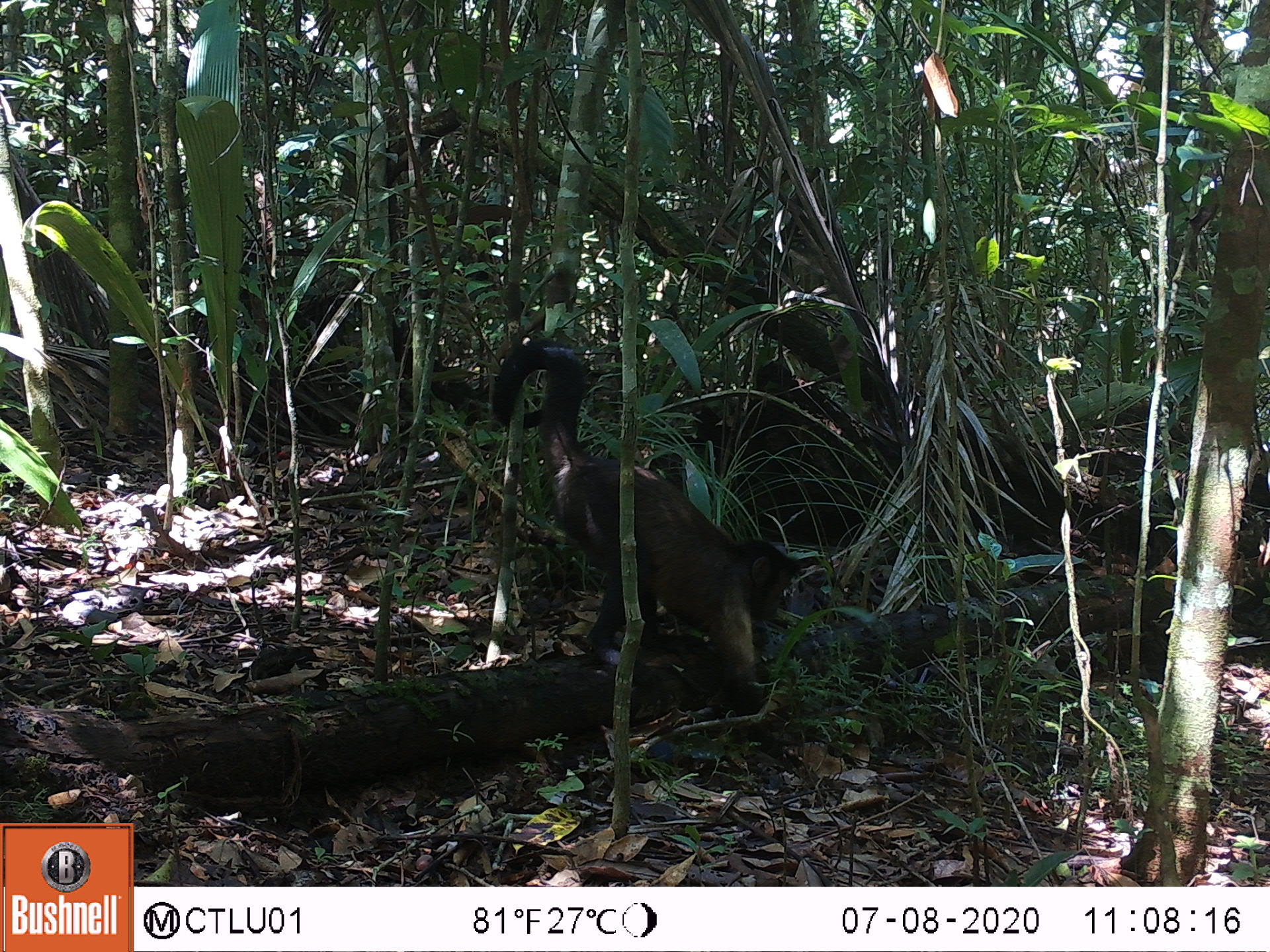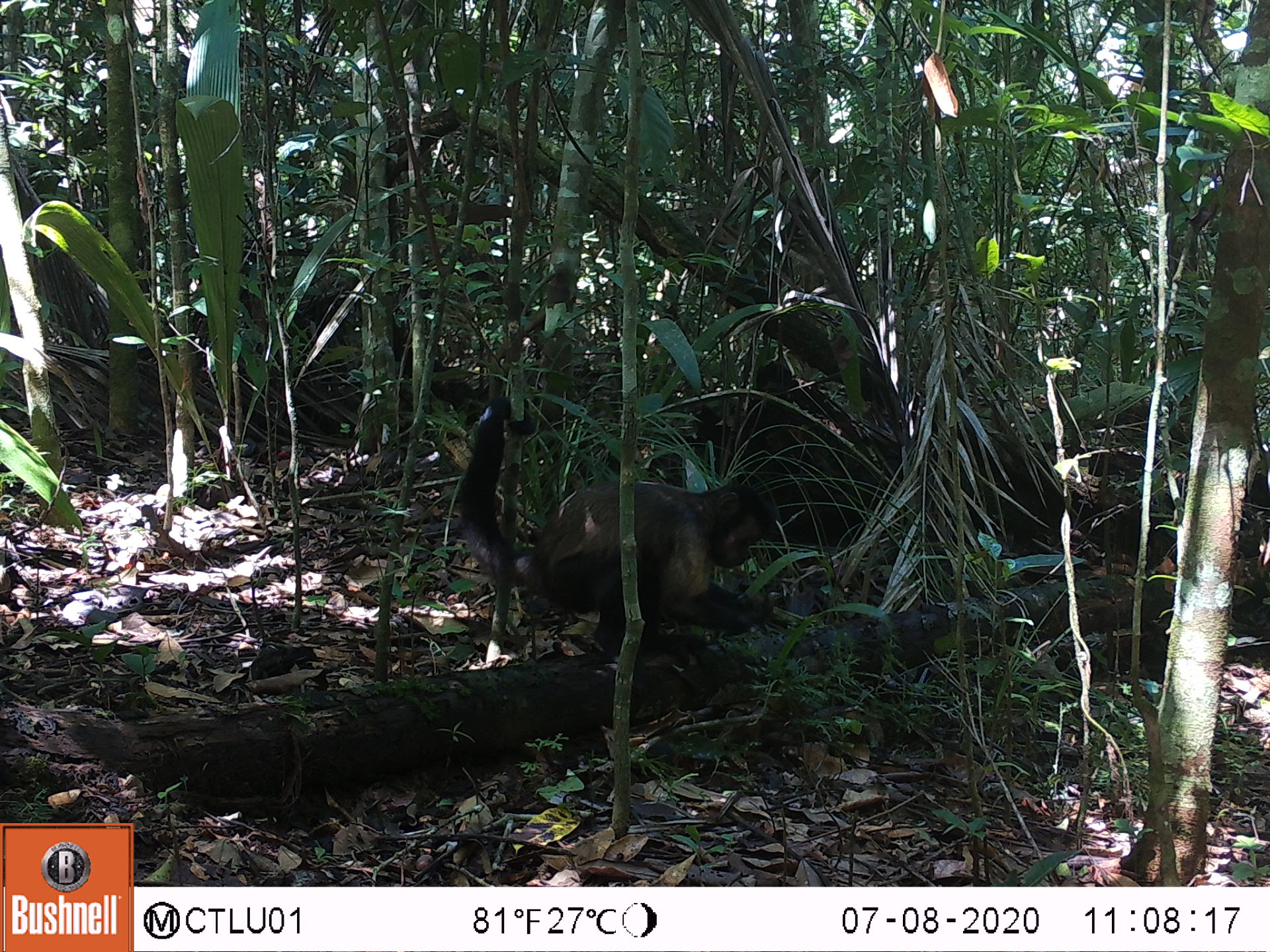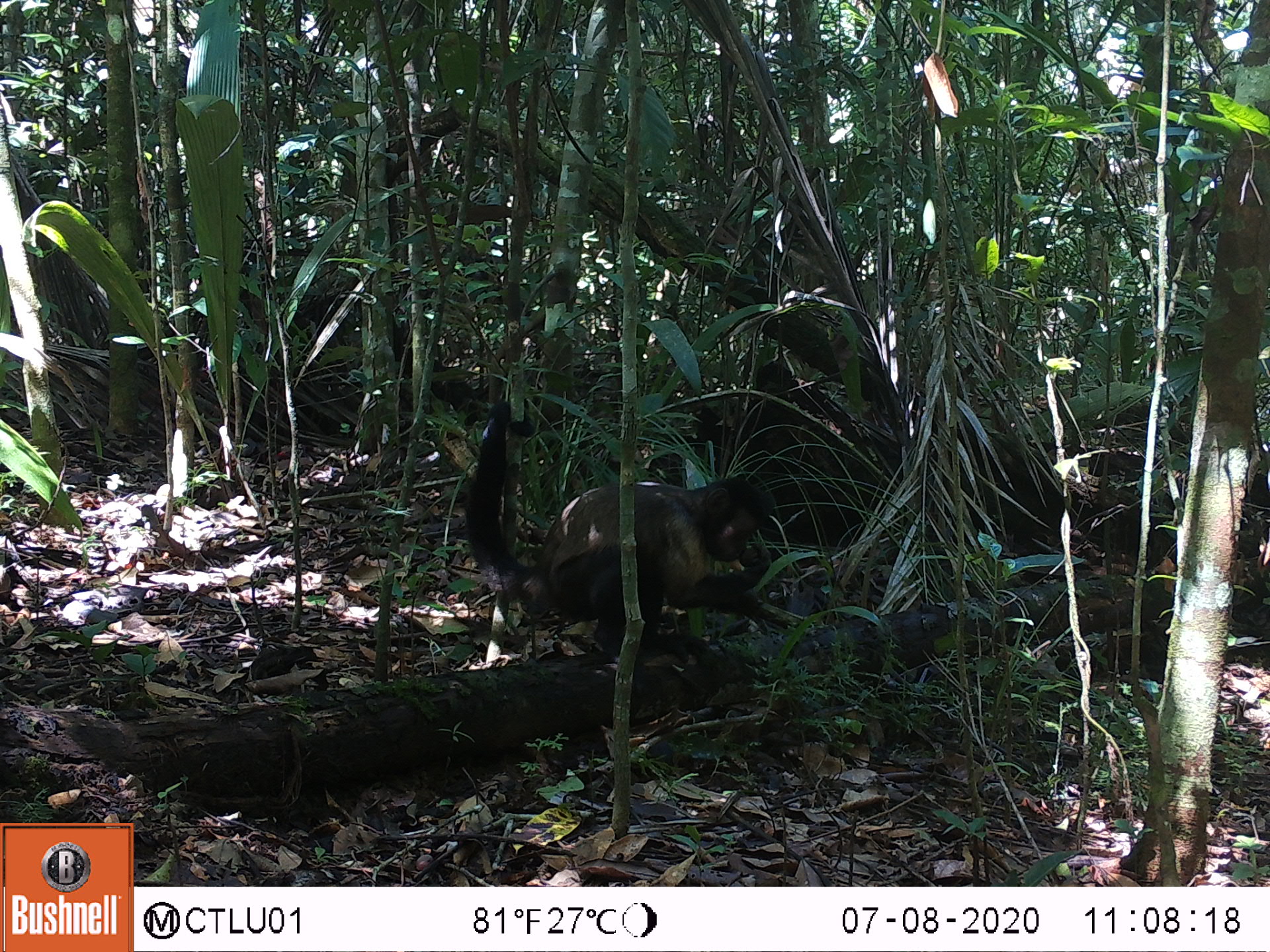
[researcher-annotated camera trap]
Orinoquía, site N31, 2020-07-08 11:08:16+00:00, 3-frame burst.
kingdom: Animalia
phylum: Chordata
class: Mammalia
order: Primates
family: Cebidae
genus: Sapajus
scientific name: Sapajus apella margaritae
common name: margarita island capuchin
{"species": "margarita island capuchin (Sapajus apella margaritae)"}